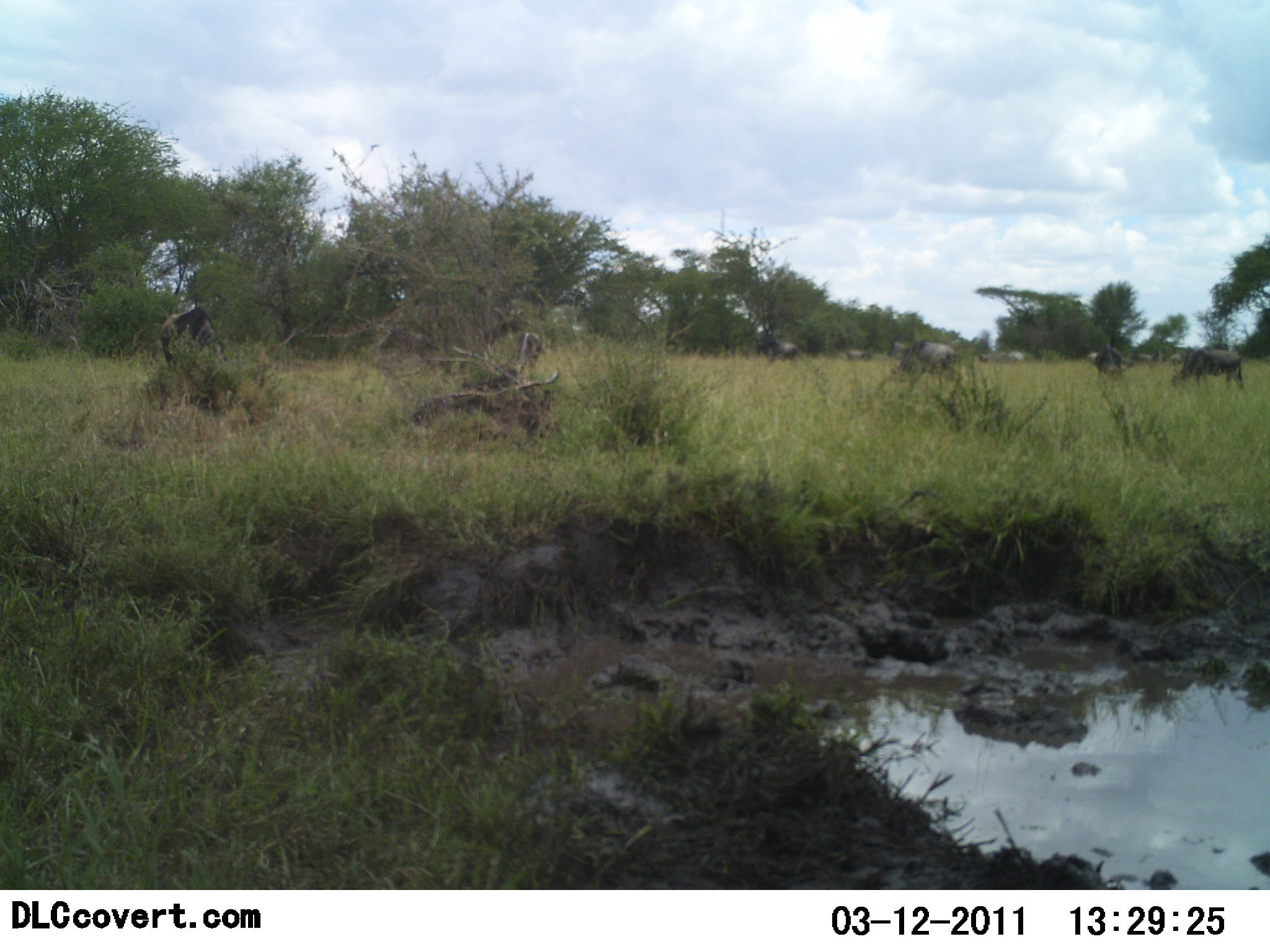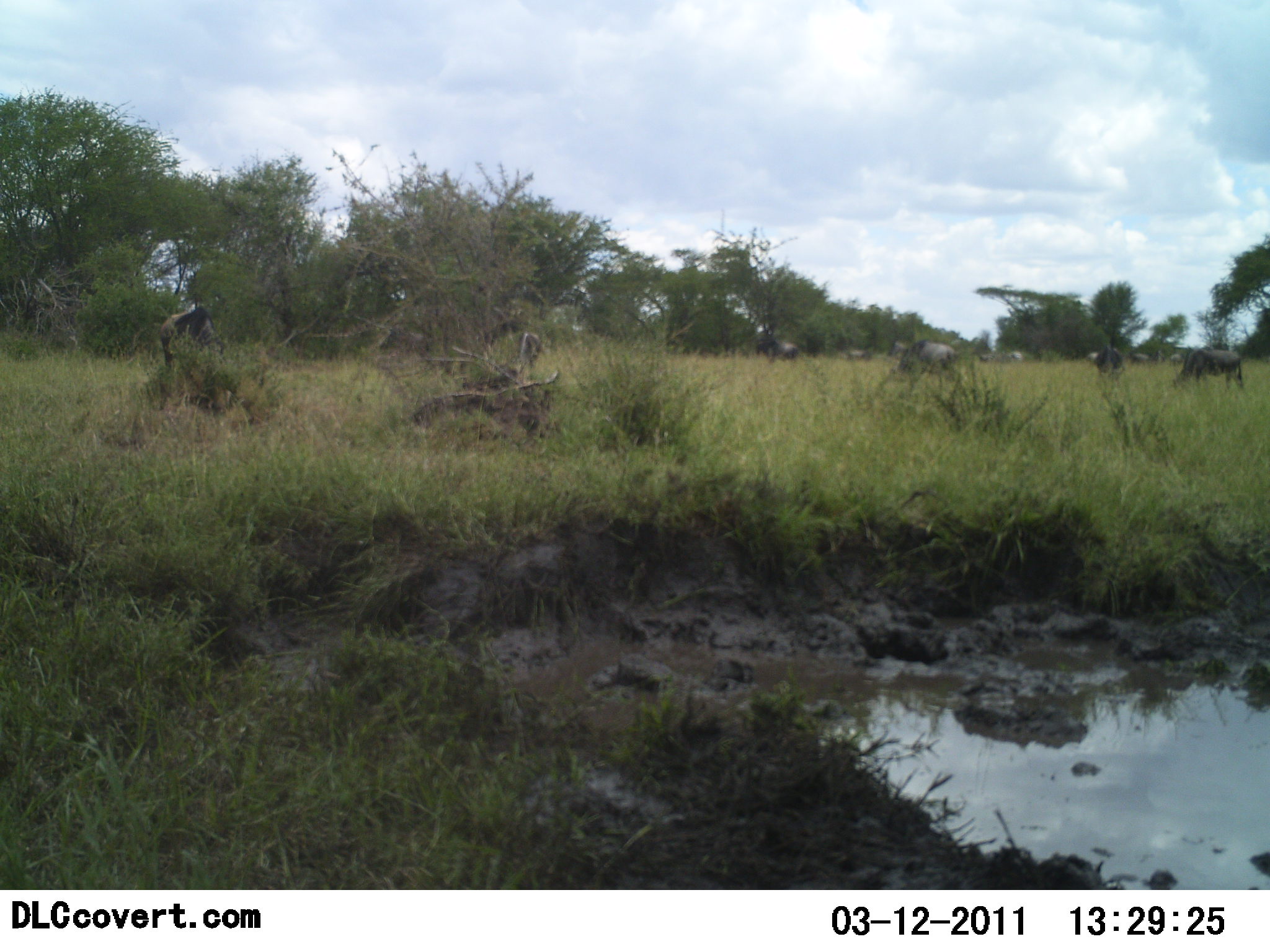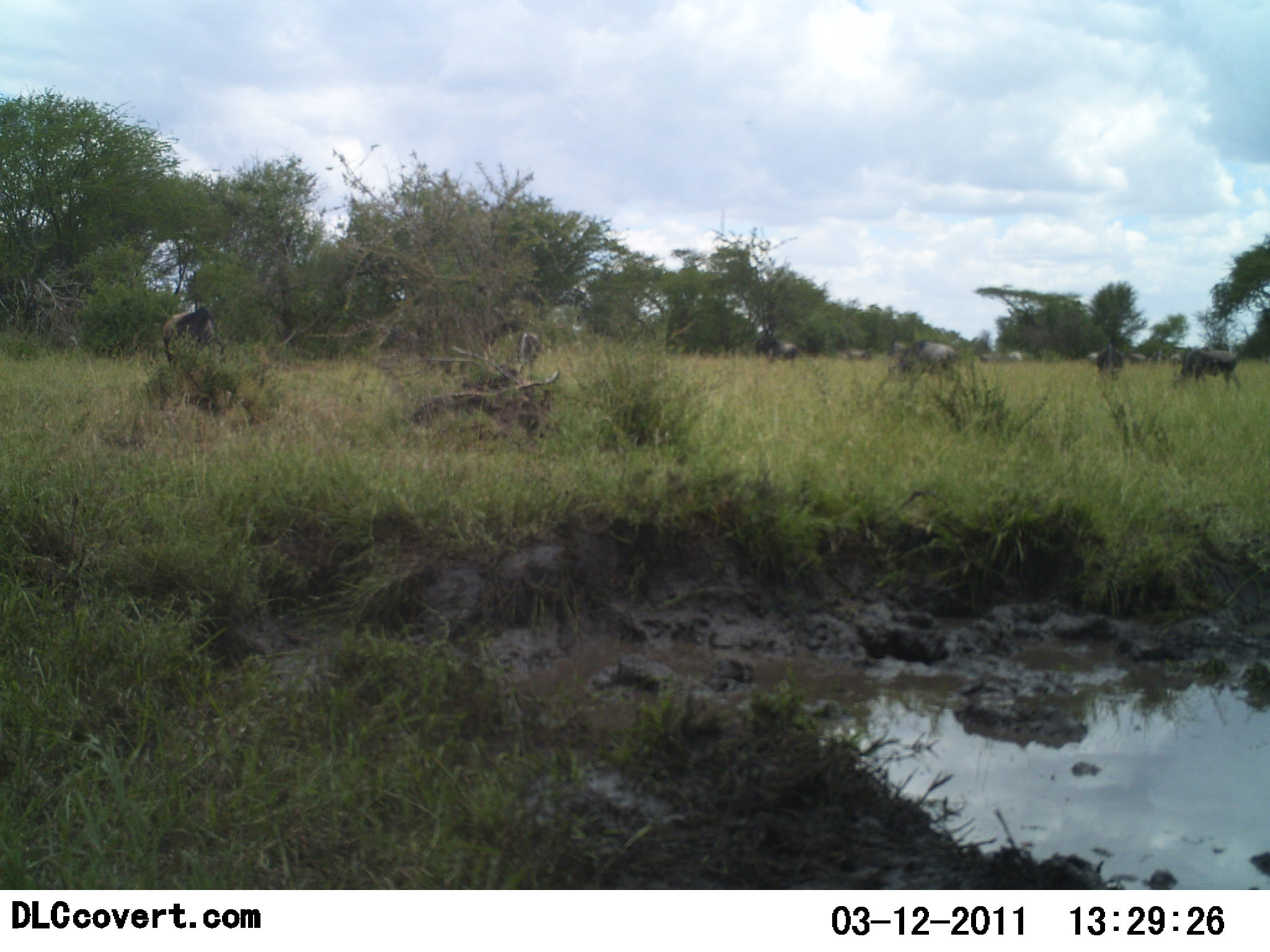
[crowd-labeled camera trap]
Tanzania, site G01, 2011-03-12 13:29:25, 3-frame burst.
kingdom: Animalia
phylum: Chordata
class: Mammalia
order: Artiodactyla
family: Bovidae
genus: Connochaetes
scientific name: Connochaetes taurinus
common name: blue wildebeest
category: wildebeest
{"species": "wildebeest (blue wildebeest) (Connochaetes taurinus)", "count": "8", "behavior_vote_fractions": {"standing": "45%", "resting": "0%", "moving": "45%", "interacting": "0%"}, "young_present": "0%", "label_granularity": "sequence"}